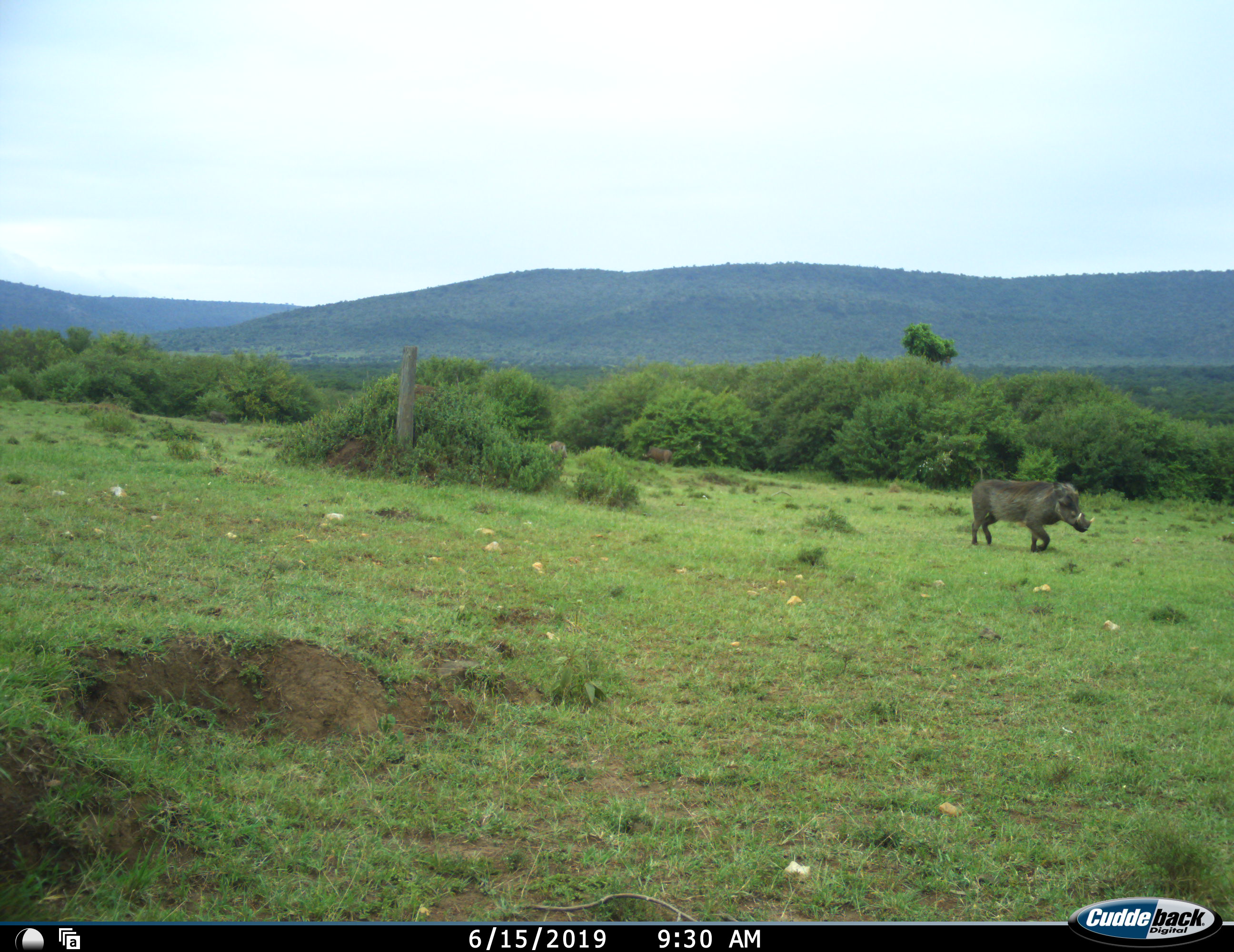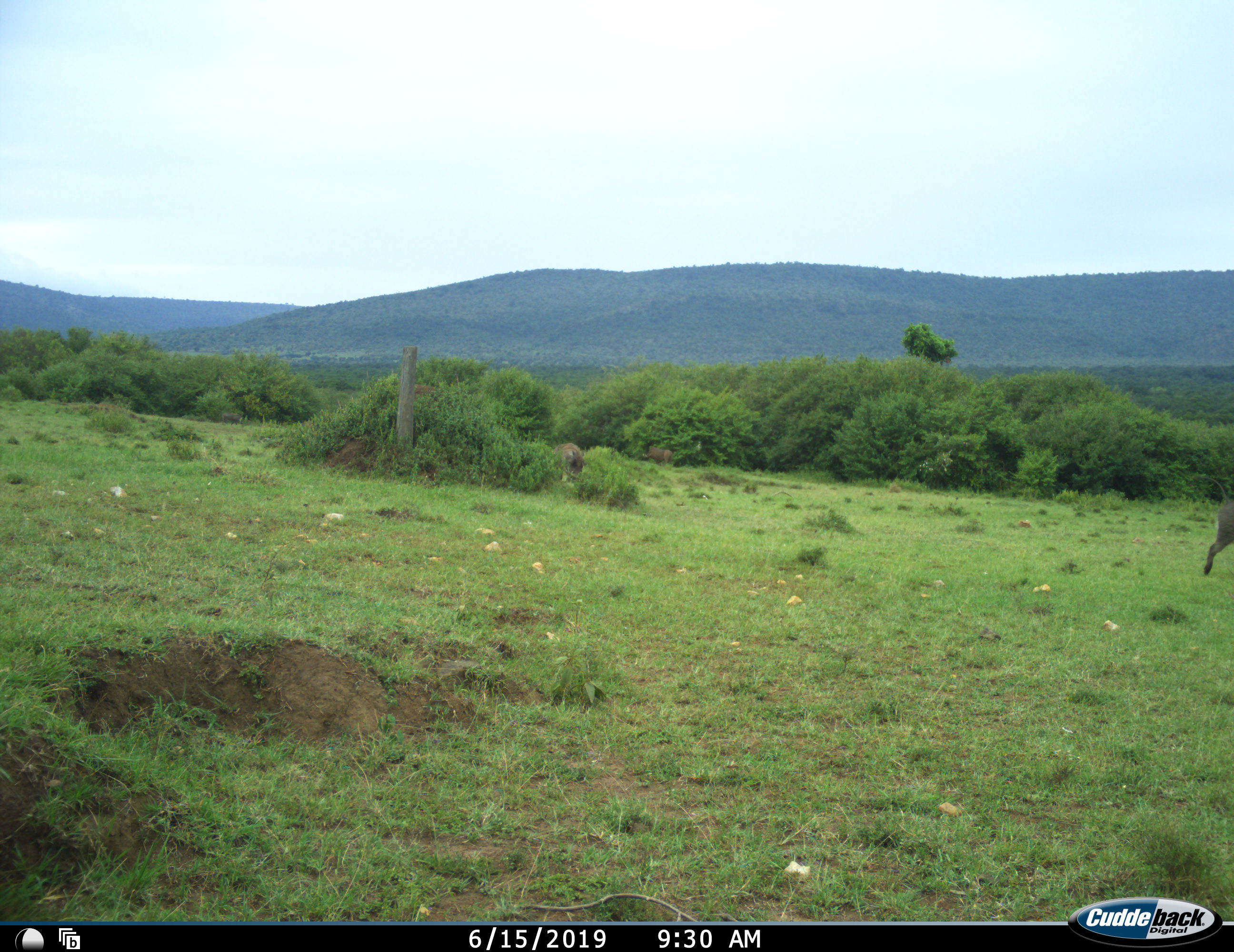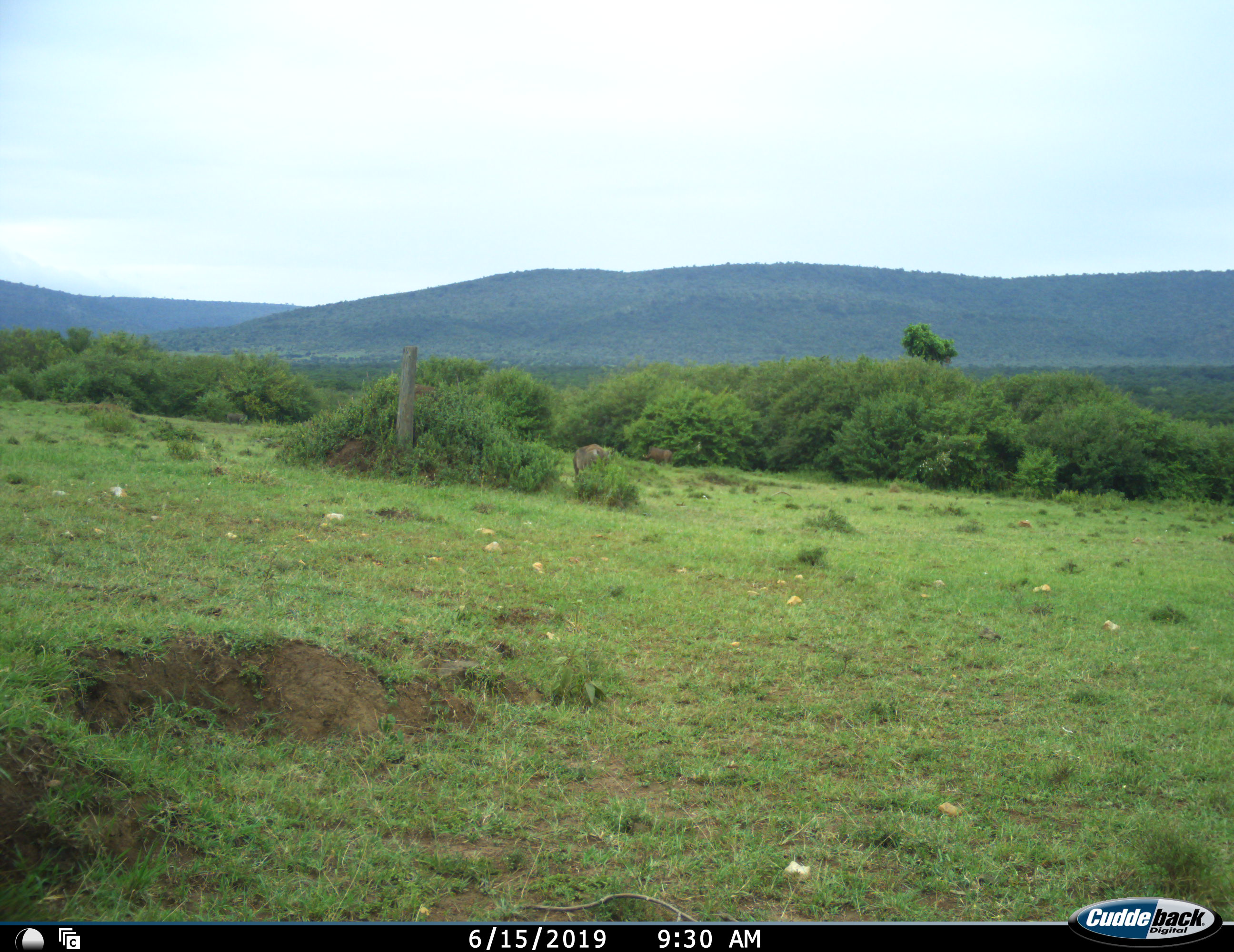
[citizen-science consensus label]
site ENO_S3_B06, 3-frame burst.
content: unidentified animal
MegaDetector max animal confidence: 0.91